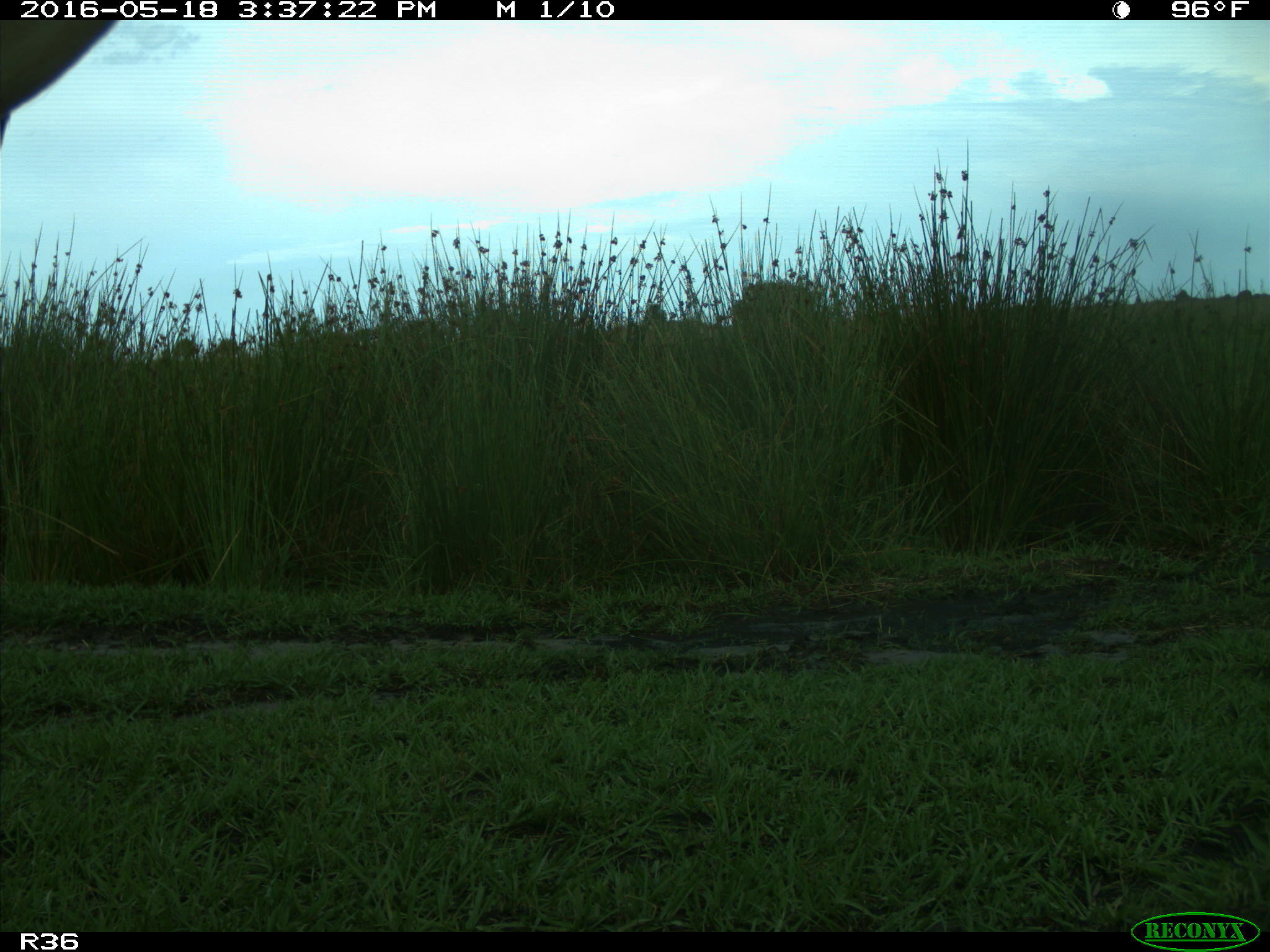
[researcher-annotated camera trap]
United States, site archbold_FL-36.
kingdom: Animalia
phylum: Chordata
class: Mammalia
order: Artiodactyla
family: Bovidae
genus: Bos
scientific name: Bos taurus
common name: domestic cow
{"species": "Bos taurus (domestic cow)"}